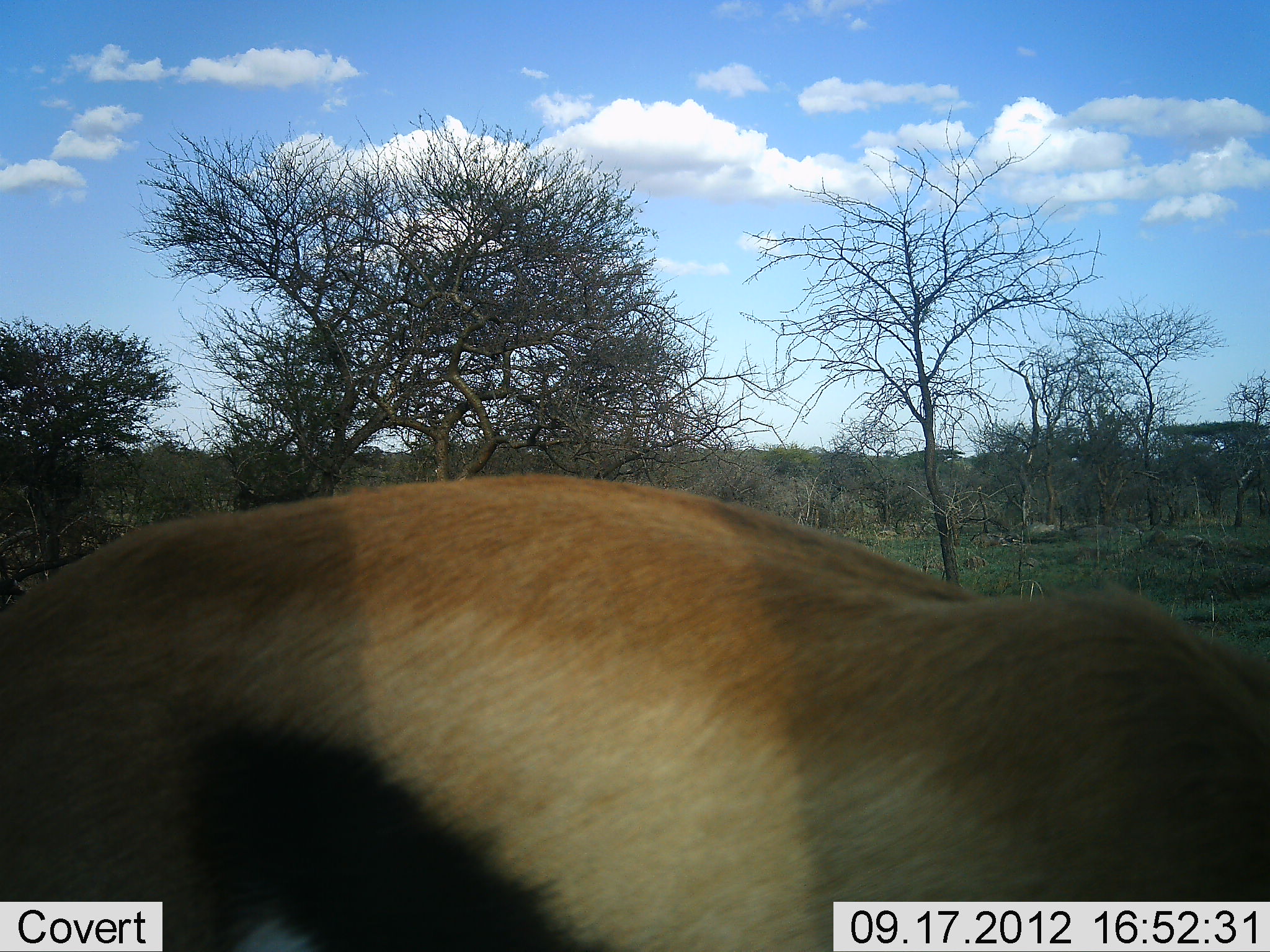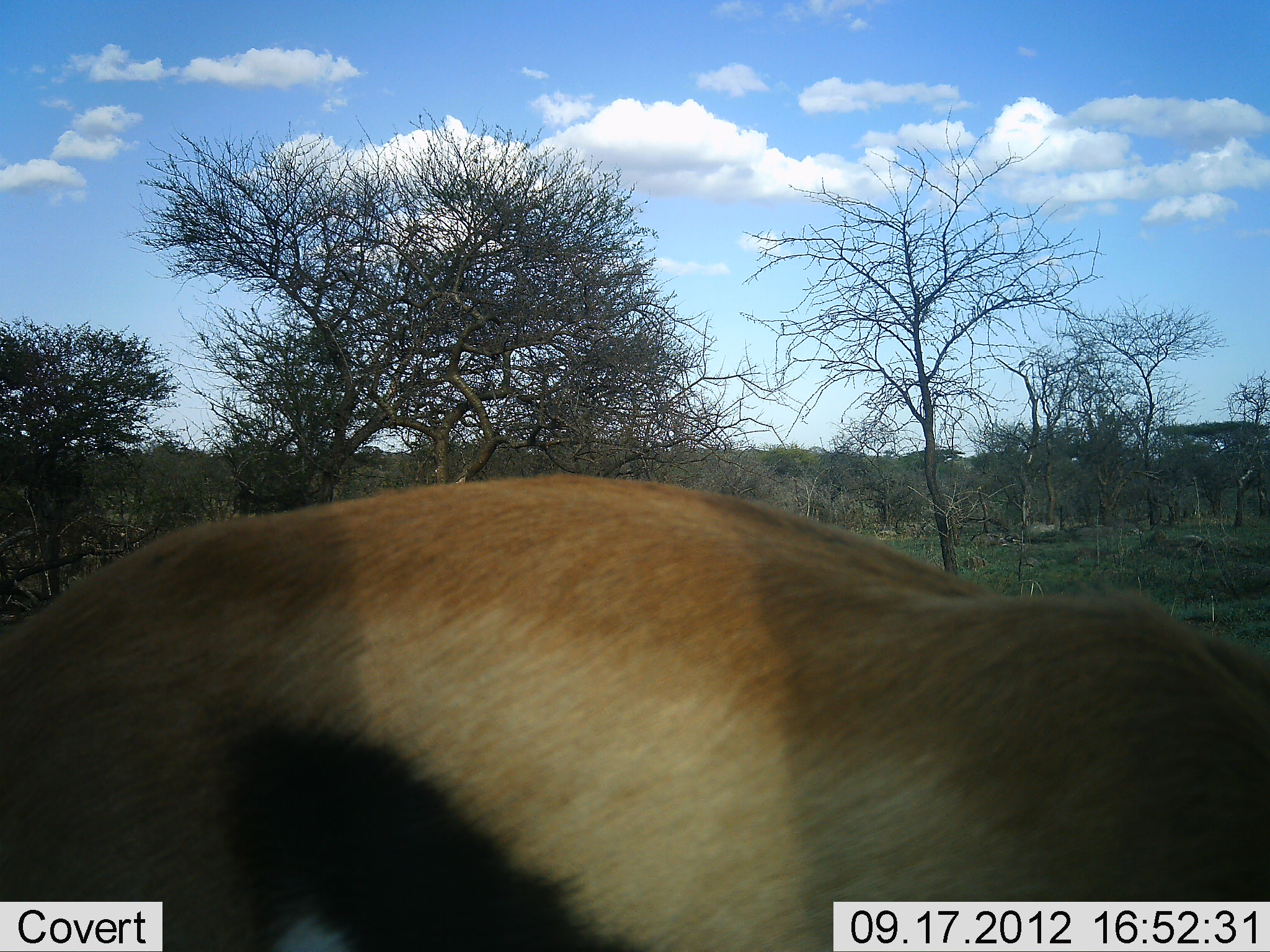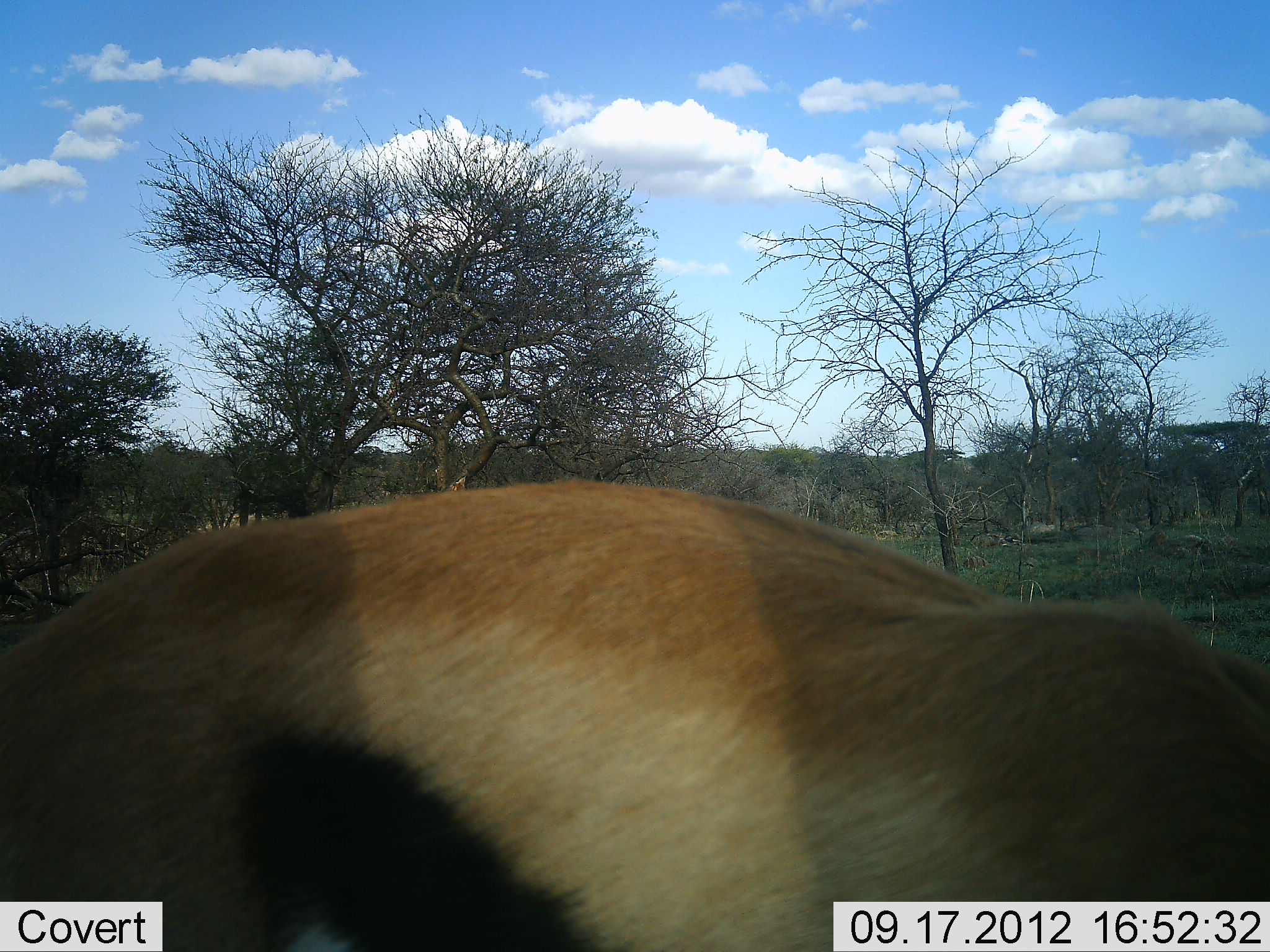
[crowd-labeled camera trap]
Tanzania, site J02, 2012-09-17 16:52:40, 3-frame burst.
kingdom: Animalia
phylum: Chordata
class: Mammalia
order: Artiodactyla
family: Bovidae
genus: Eudorcas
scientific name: Eudorcas thomsonii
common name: thomson's gazelle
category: gazellethomsons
Gazellethomsons (thomson's gazelle) (Eudorcas thomsonii), count 1. Behavior (volunteer vote fractions): standing 100%, resting 0%, moving 0%, interacting 0%. Young present (vote fraction): 0%. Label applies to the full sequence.